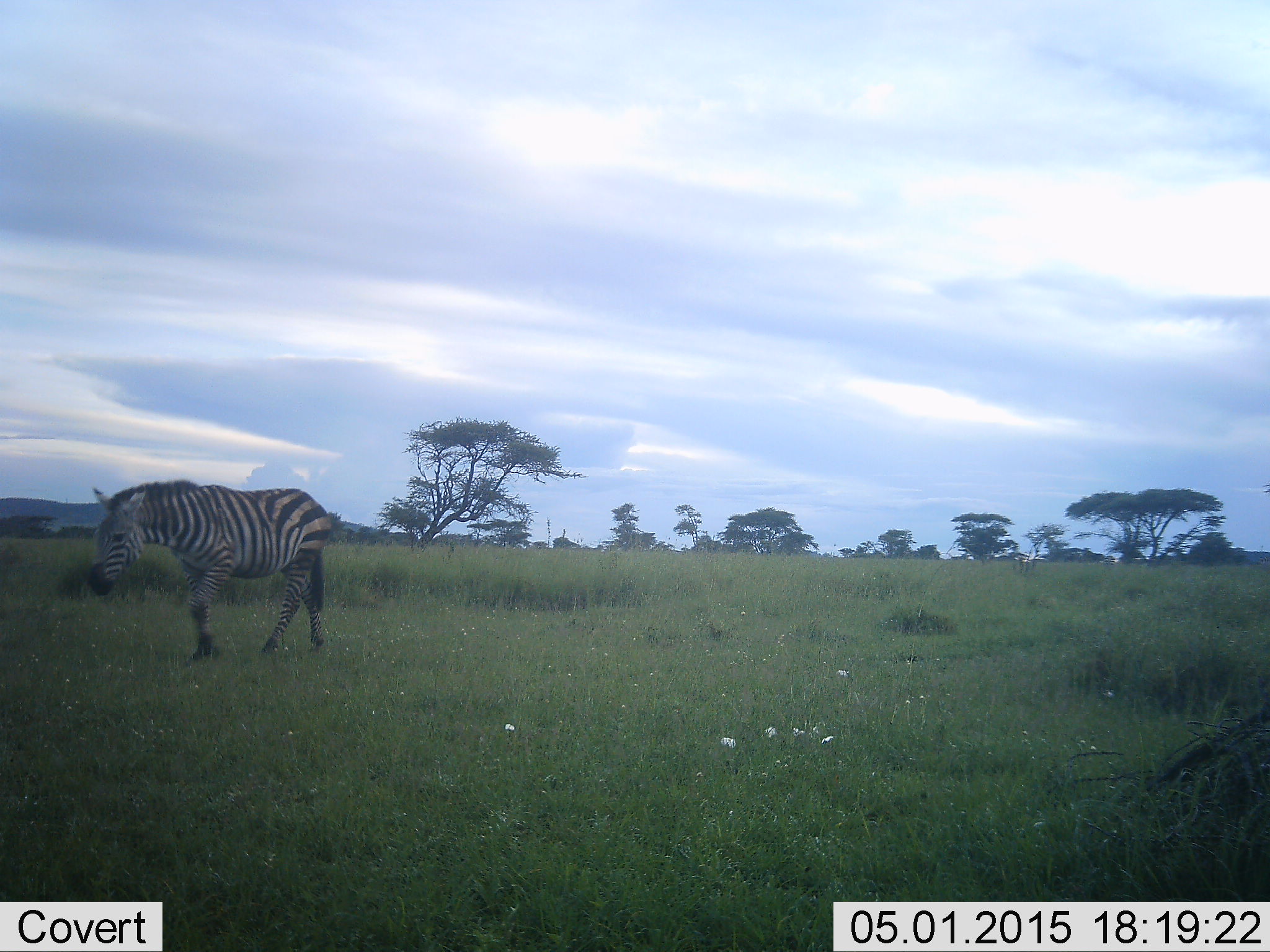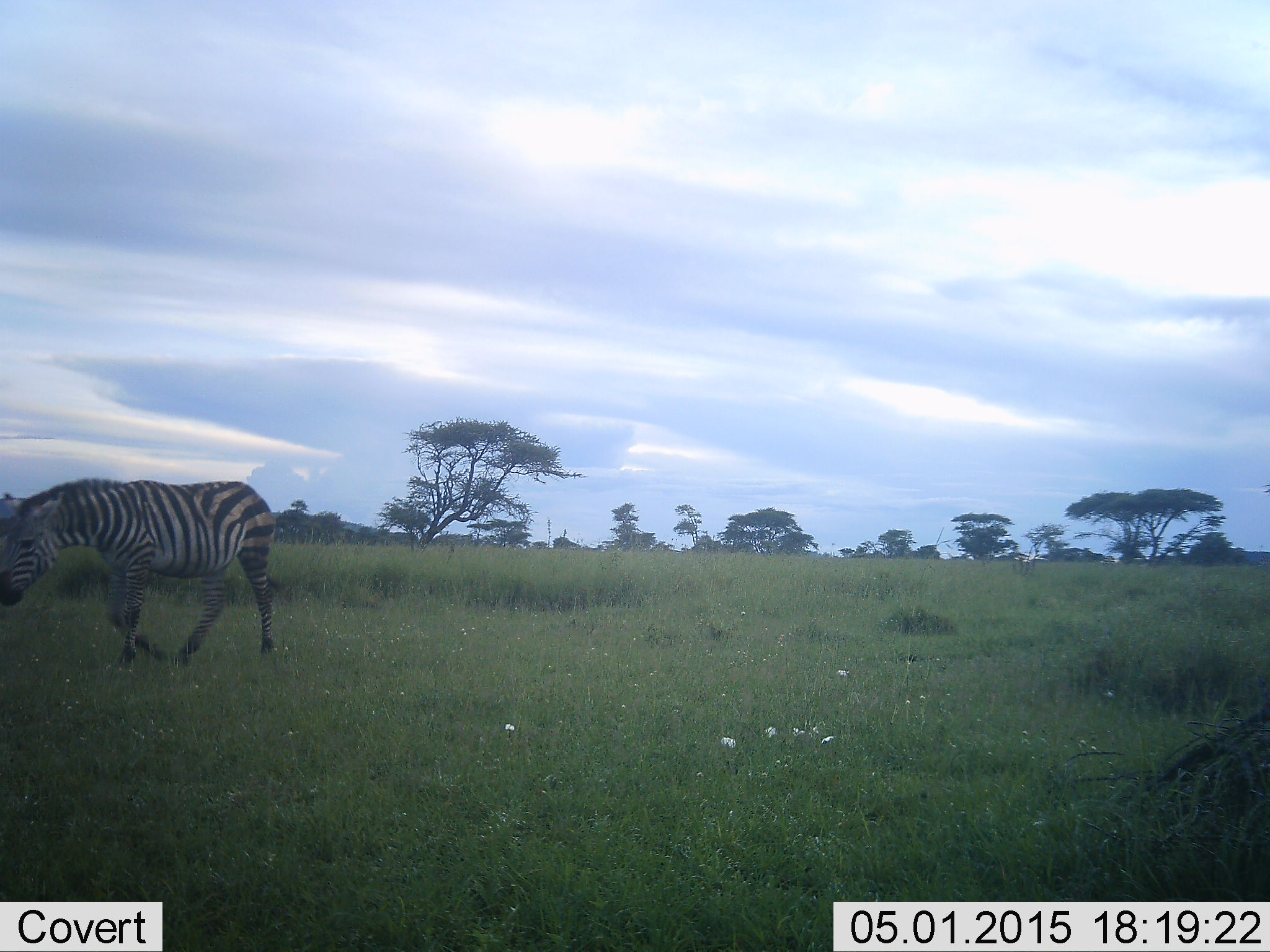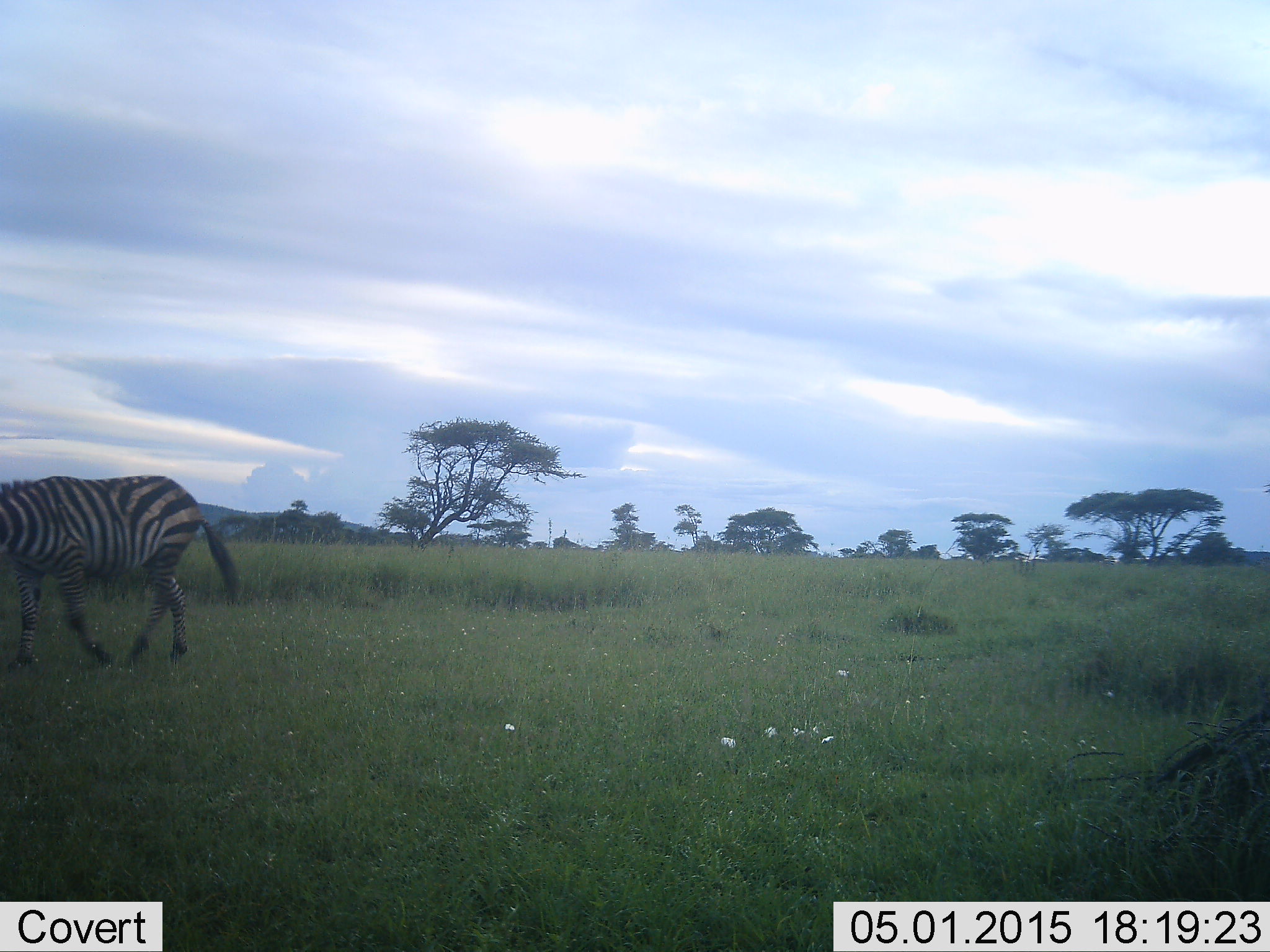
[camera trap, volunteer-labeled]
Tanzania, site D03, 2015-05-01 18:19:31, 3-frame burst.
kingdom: Animalia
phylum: Chordata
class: Mammalia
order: Perissodactyla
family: Equidae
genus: Equus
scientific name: Equus quagga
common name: plains zebra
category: zebra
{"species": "zebra (plains zebra) (Equus quagga)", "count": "1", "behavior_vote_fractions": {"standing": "0%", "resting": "0%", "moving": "90%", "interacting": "0%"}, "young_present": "0%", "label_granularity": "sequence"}